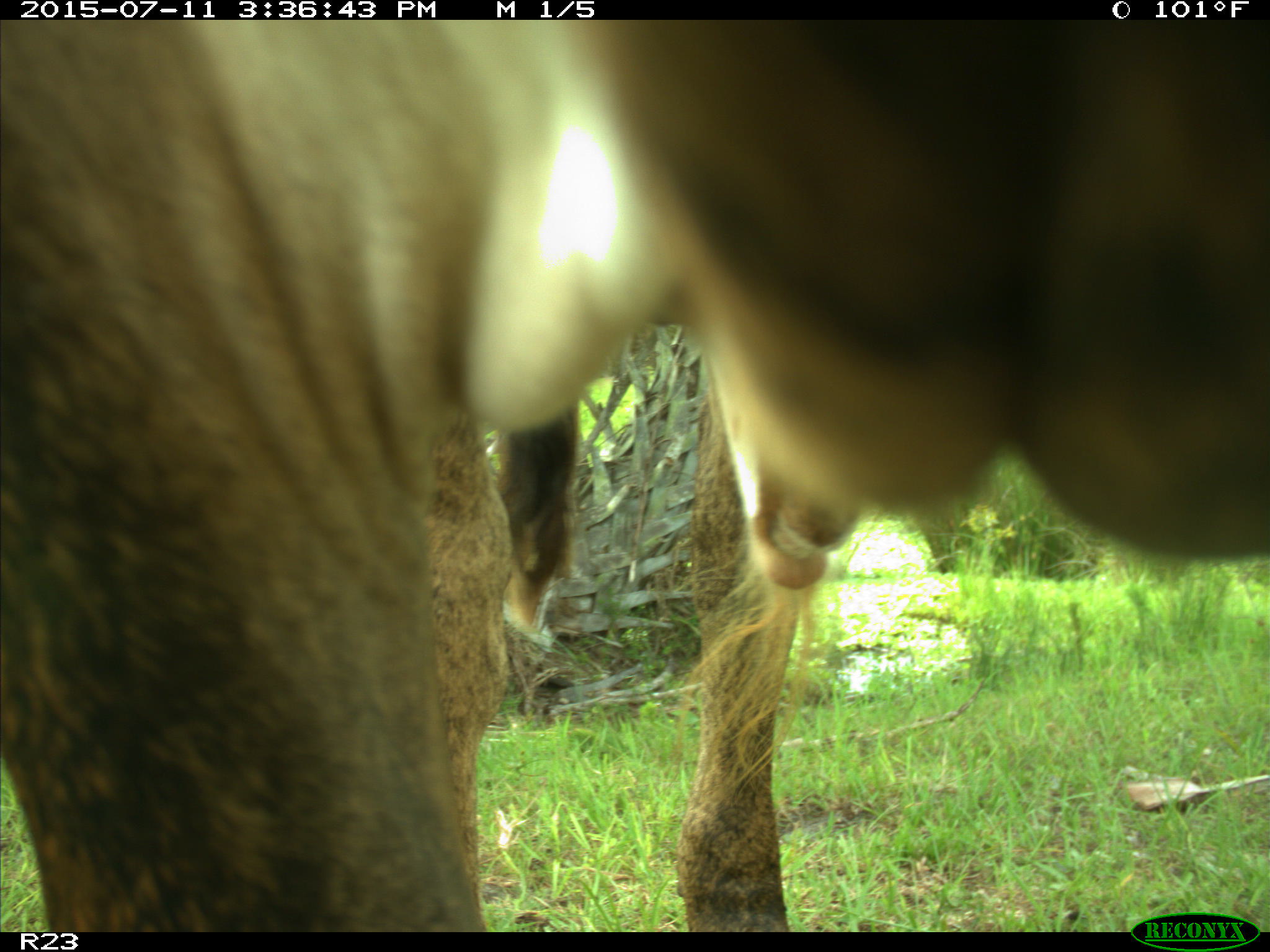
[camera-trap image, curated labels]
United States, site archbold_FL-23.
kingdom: Animalia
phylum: Chordata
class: Mammalia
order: Artiodactyla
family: Bovidae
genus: Bos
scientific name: Bos taurus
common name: domestic cow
Bos taurus (domestic cow).